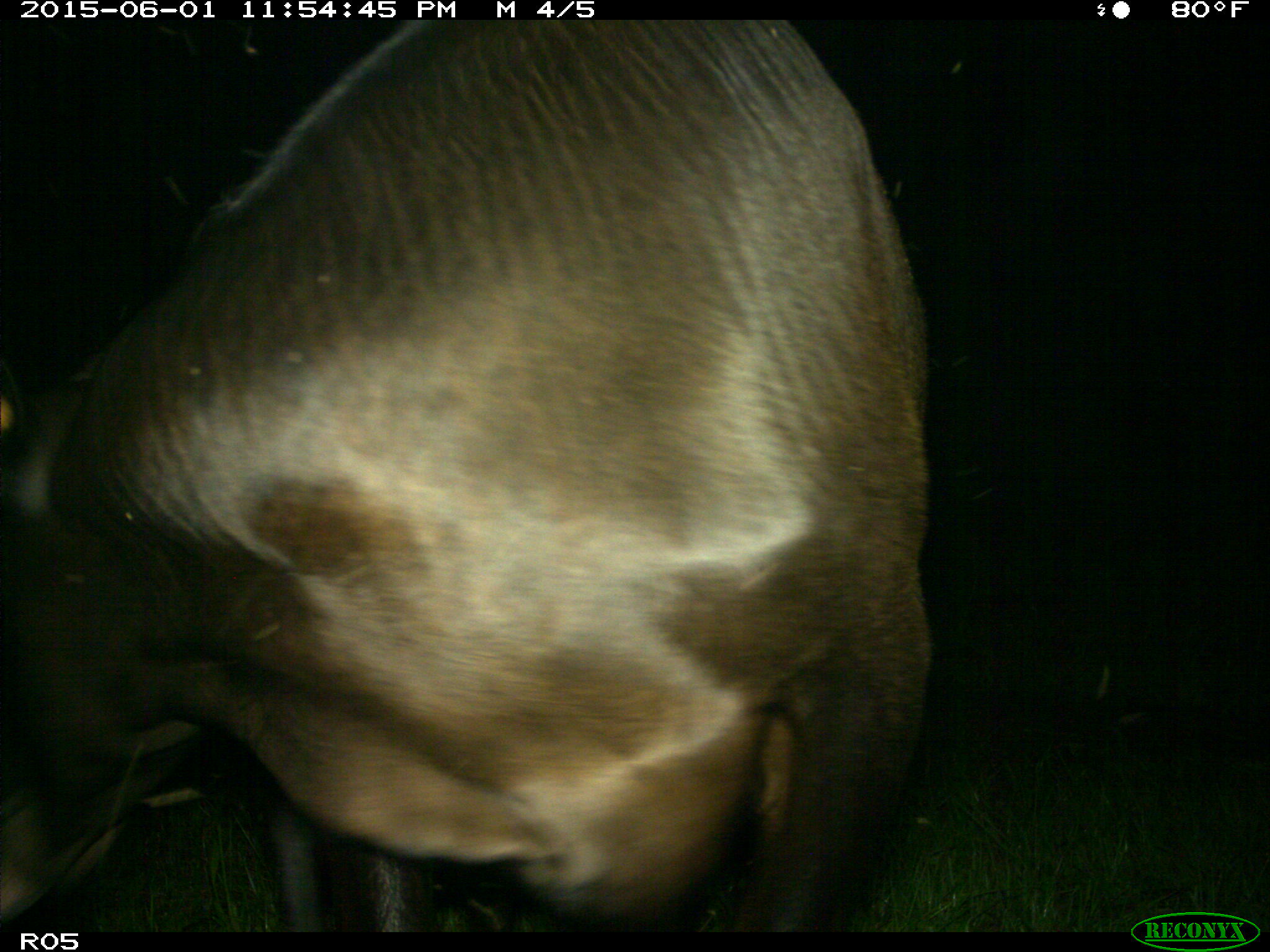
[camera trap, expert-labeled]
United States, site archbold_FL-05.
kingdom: Animalia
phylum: Chordata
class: Mammalia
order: Artiodactyla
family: Bovidae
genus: Bos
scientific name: Bos taurus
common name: domestic cow